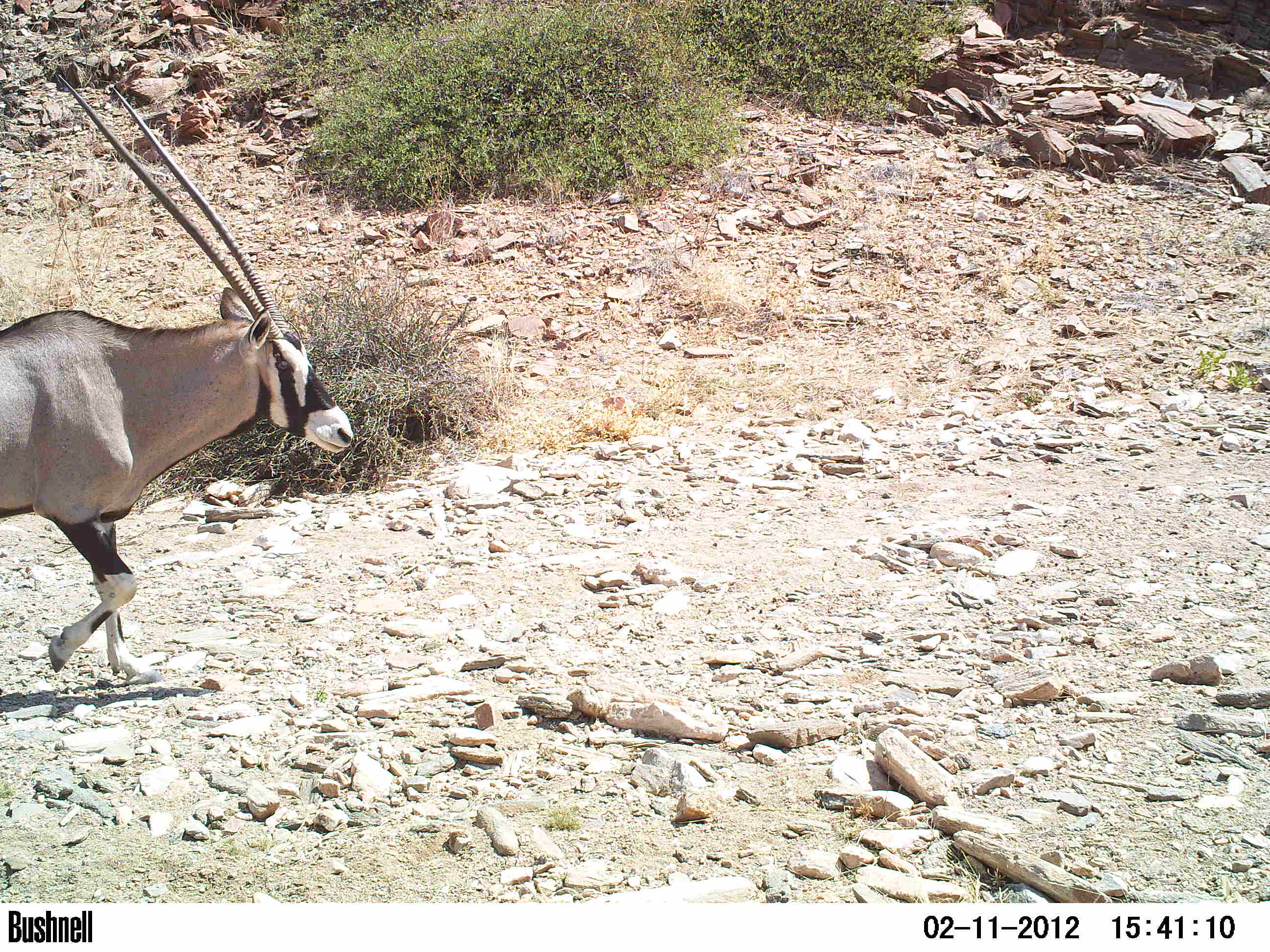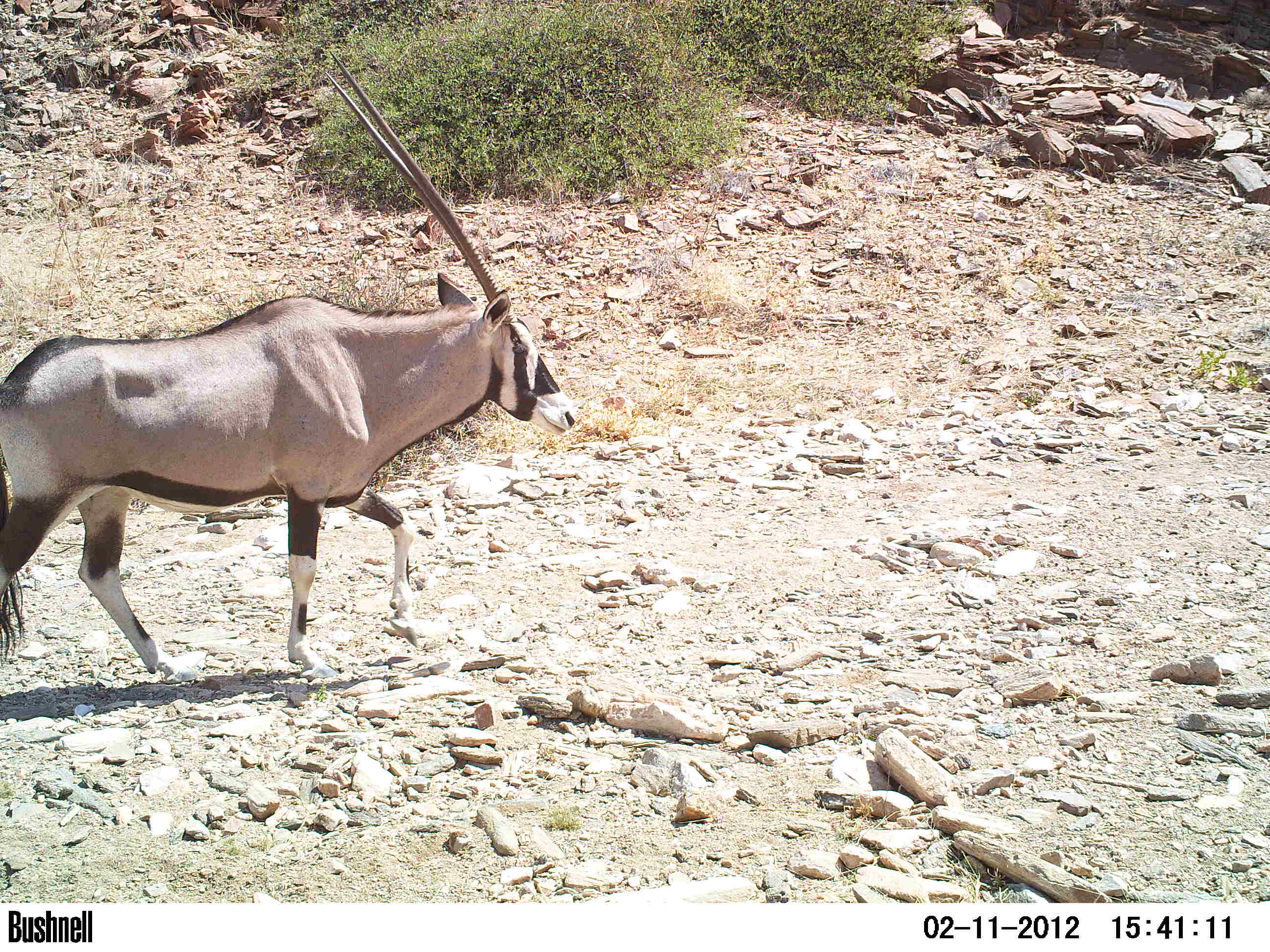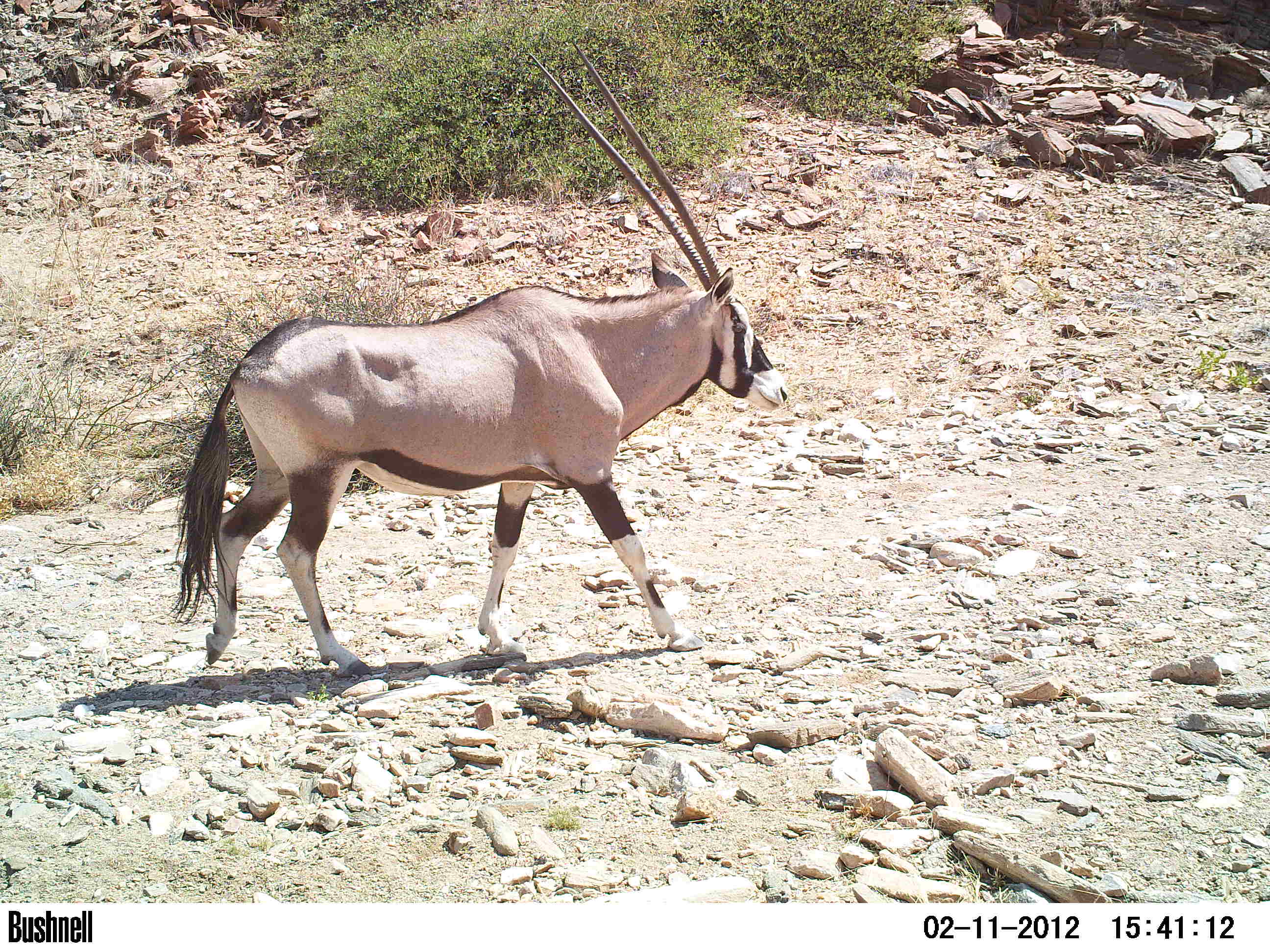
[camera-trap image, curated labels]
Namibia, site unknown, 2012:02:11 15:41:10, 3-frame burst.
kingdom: Animalia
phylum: Chordata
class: Mammalia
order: Artiodactyla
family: Bovidae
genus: Oryx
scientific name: Oryx gazella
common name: gemsbok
Oryx gazella (gemsbok).